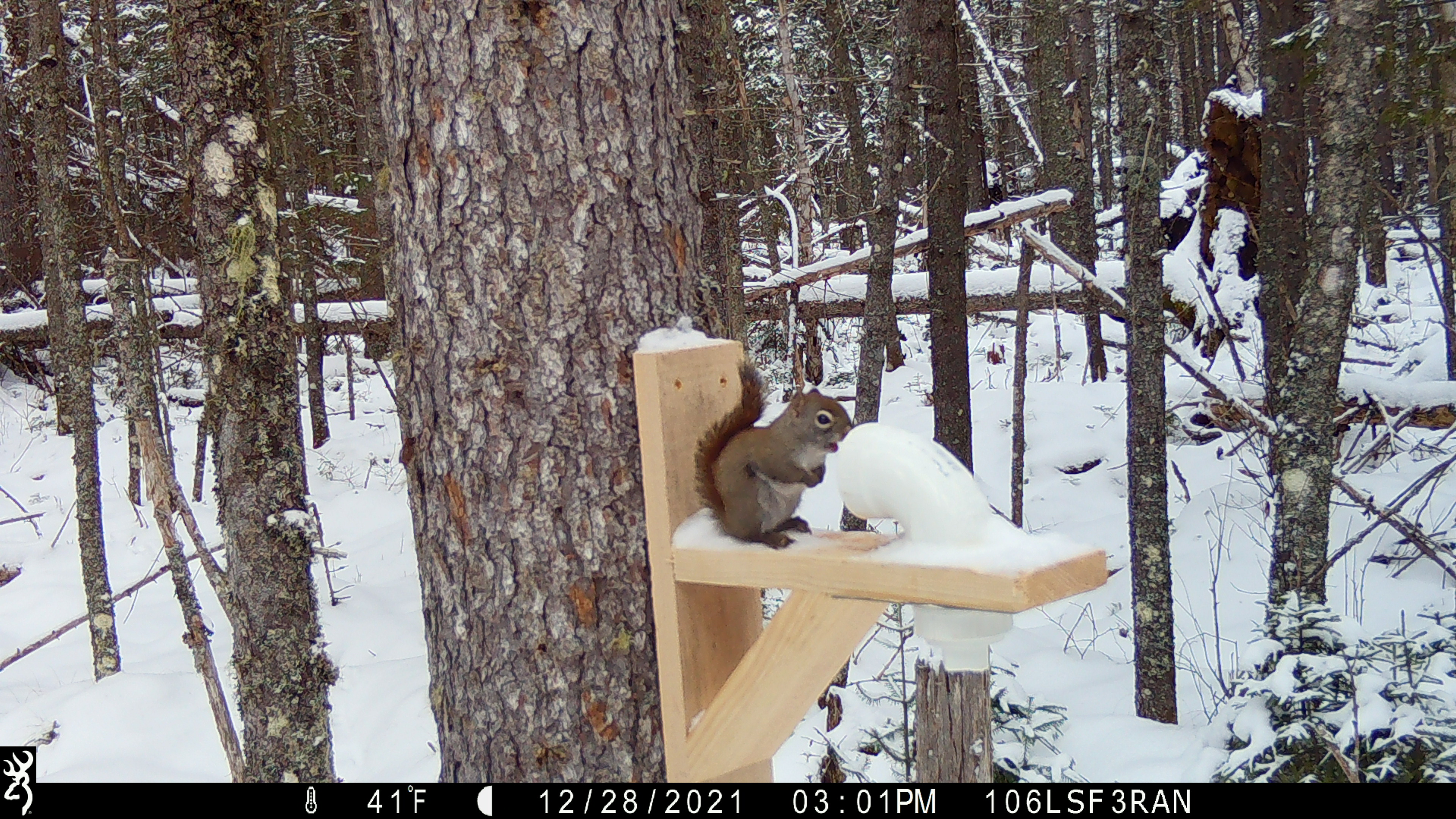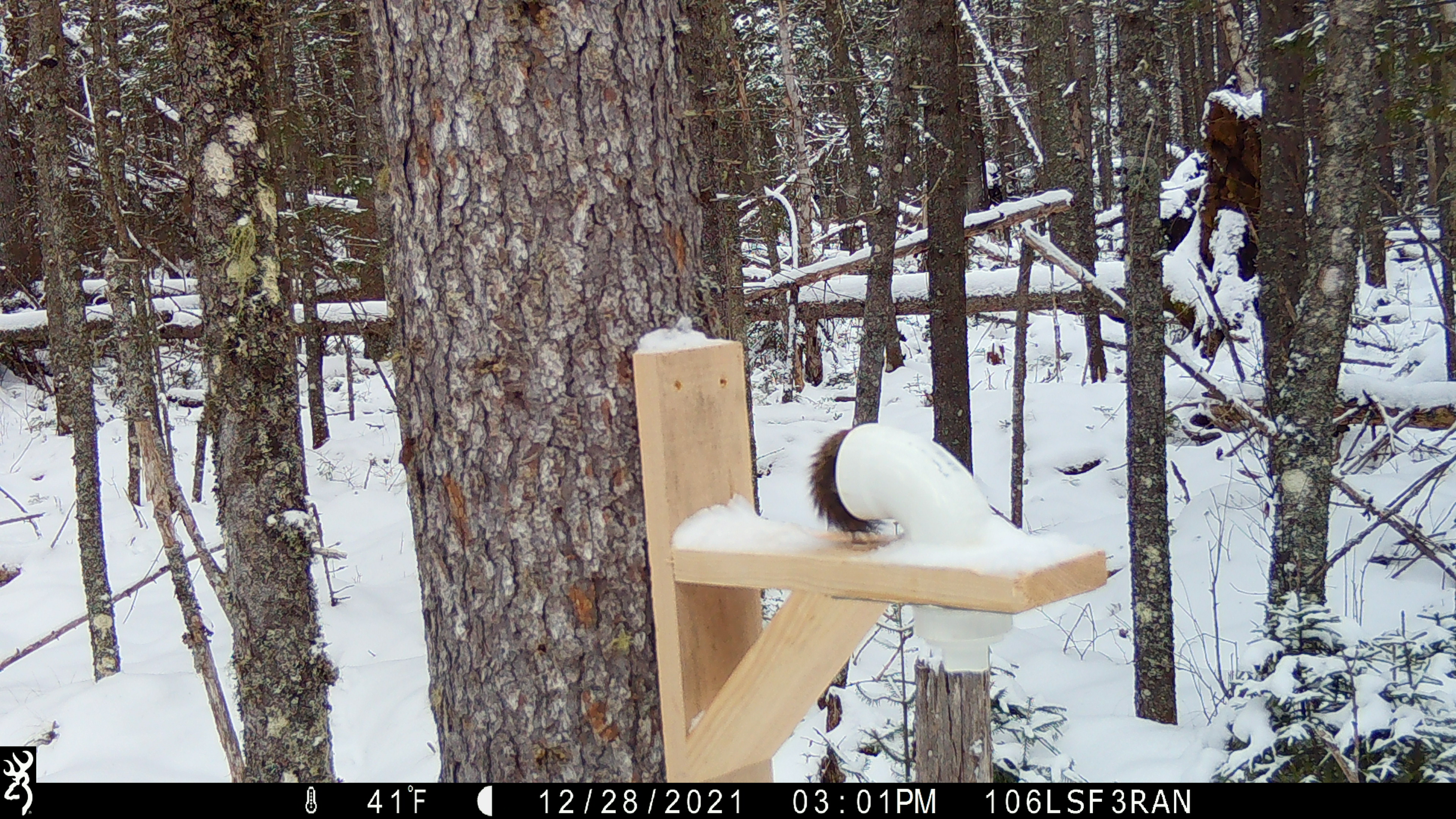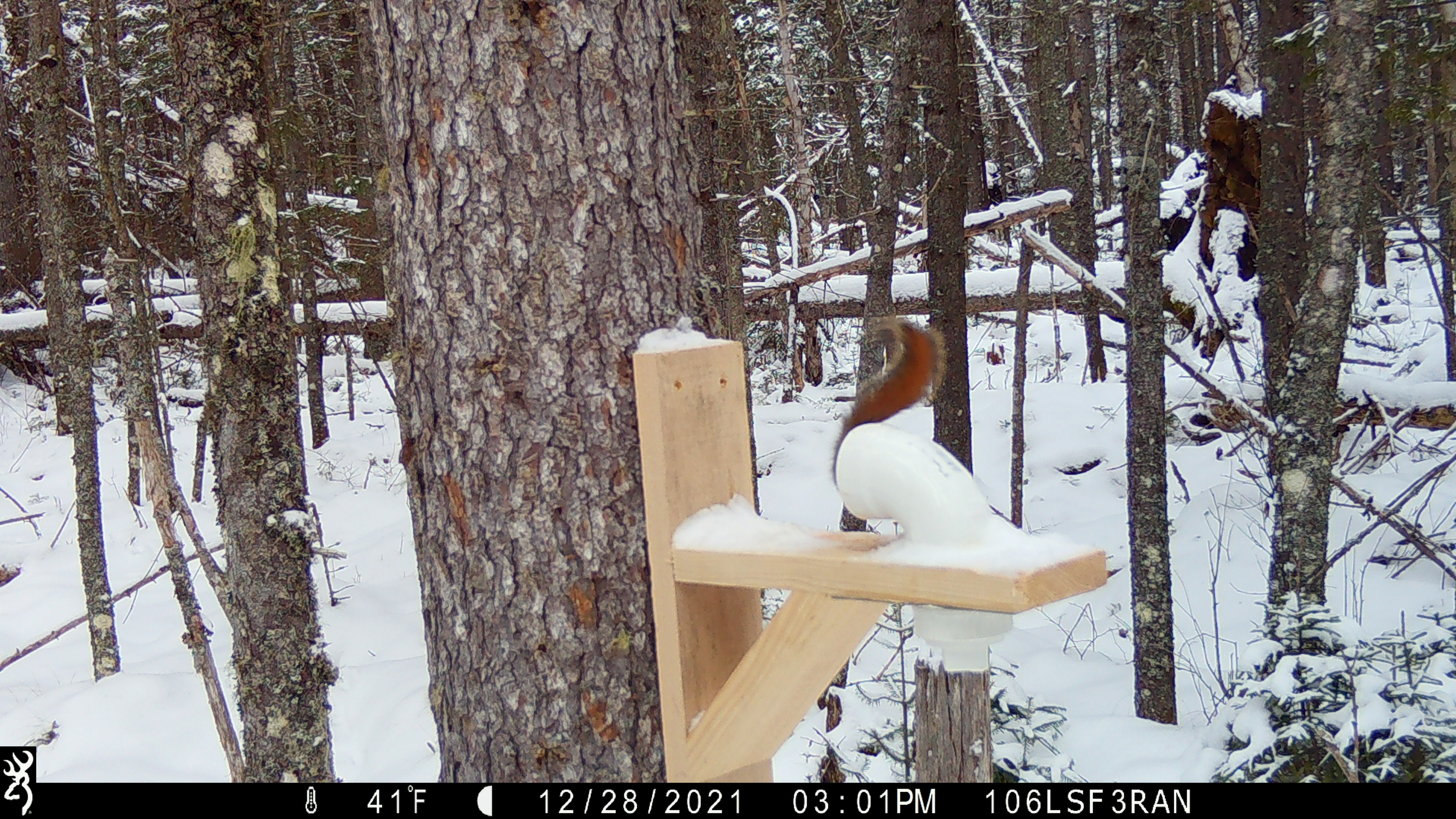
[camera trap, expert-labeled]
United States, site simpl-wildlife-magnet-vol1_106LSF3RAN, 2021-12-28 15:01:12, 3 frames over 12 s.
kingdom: Animalia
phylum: Chordata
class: Mammalia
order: Rodentia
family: Sciuridae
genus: Tamiasciurus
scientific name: Tamiasciurus hudsonicus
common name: red squirrel